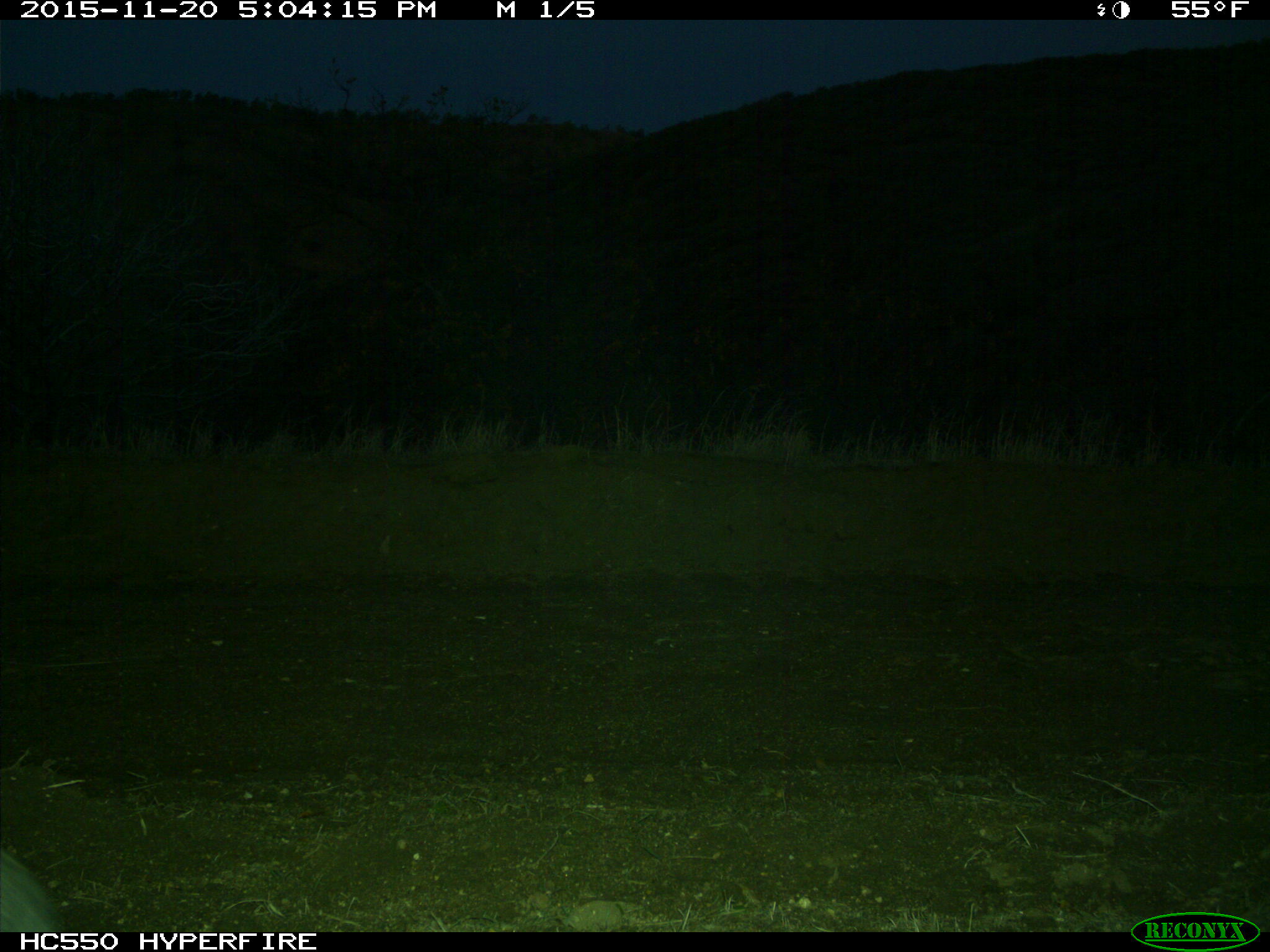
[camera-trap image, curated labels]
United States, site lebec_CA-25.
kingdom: Animalia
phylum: Chordata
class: Mammalia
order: Lagomorpha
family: Leporidae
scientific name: Leporidae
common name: rabbits and hares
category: unidentified rabbit